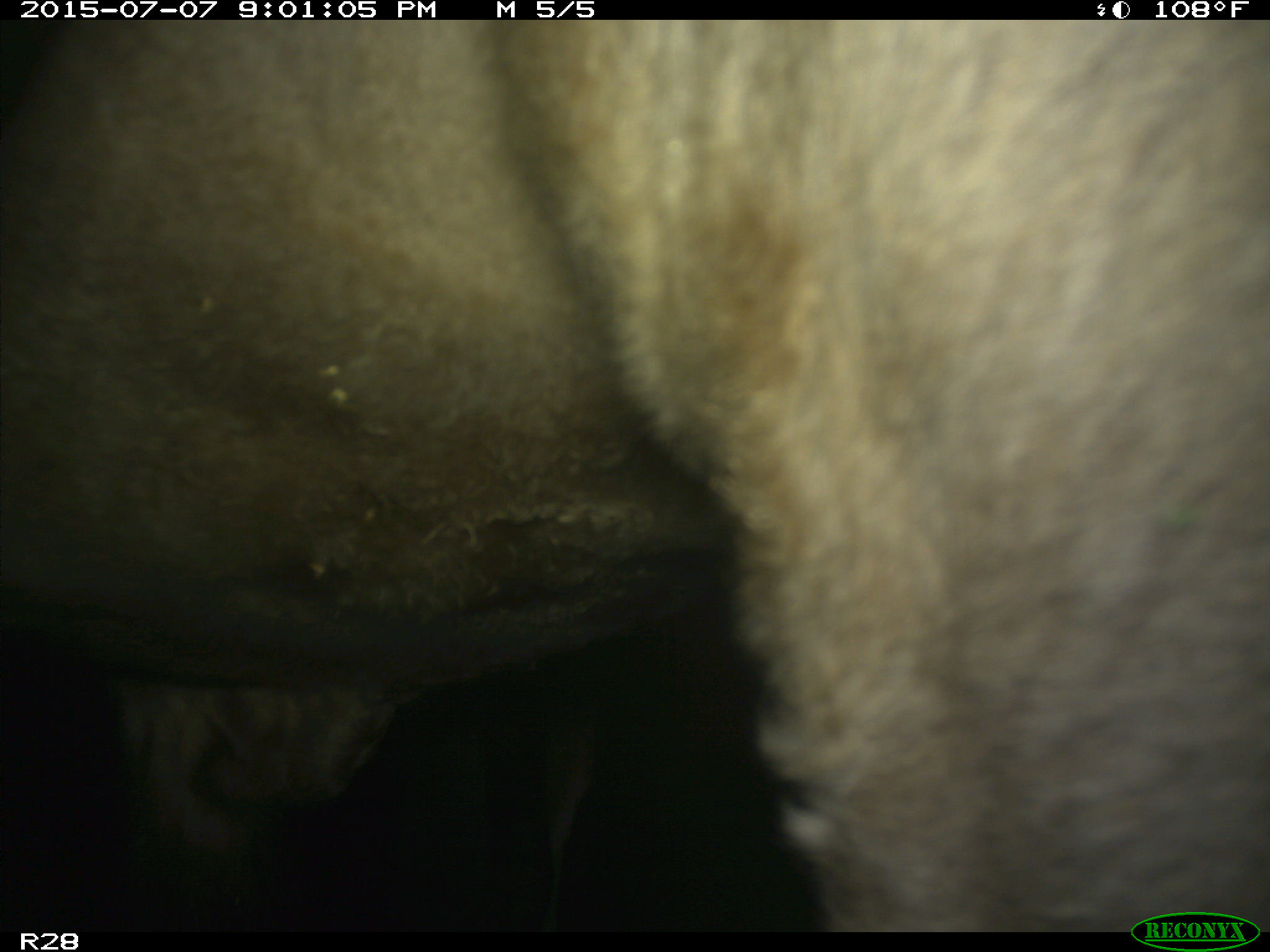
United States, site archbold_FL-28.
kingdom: Animalia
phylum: Chordata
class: Mammalia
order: Artiodactyla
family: Bovidae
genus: Bos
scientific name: Bos taurus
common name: domestic cow